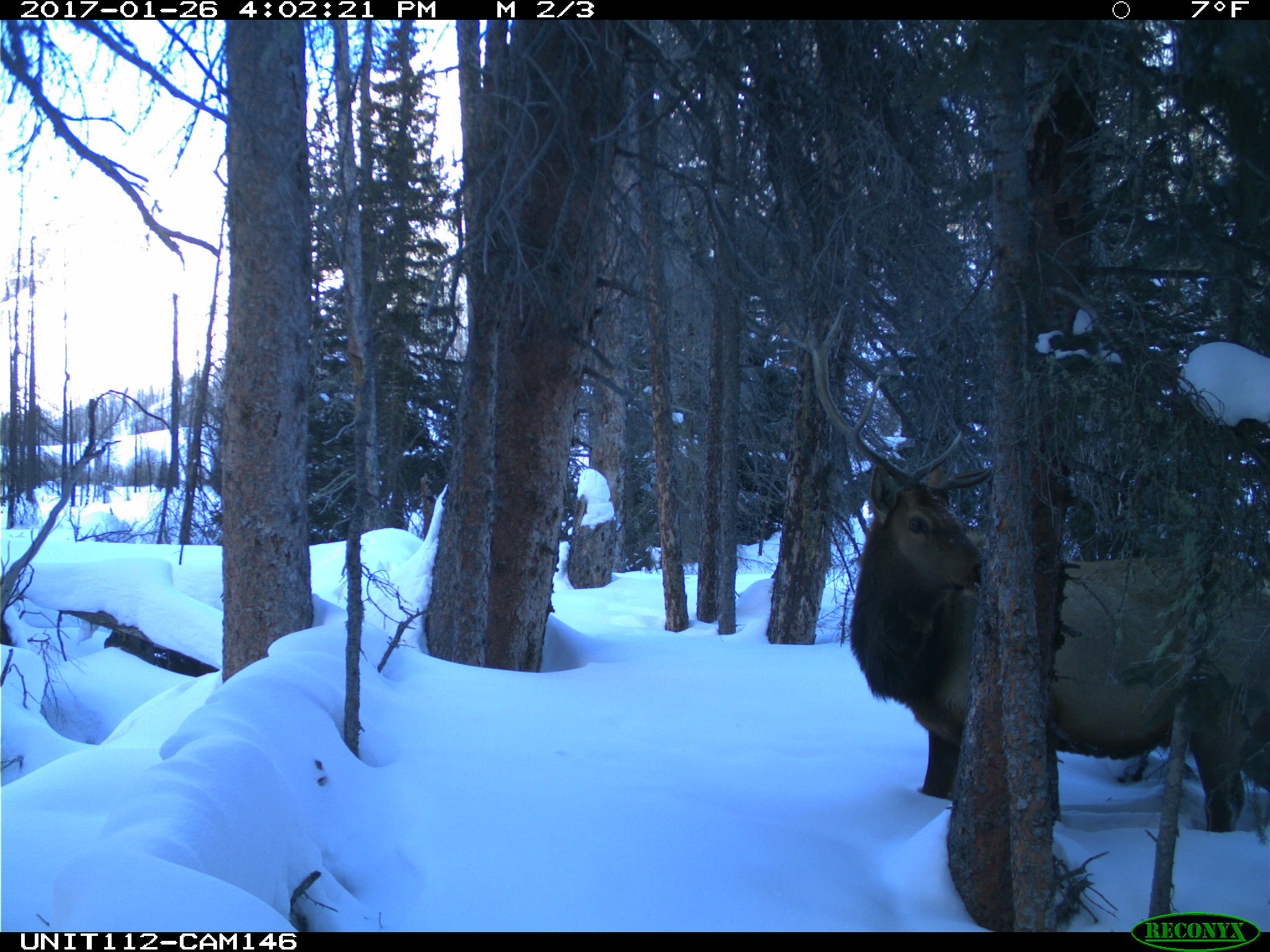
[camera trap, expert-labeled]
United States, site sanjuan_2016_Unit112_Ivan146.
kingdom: Animalia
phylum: Chordata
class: Mammalia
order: Artiodactyla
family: Cervidae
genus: Cervus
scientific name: Cervus elaphus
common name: red deer